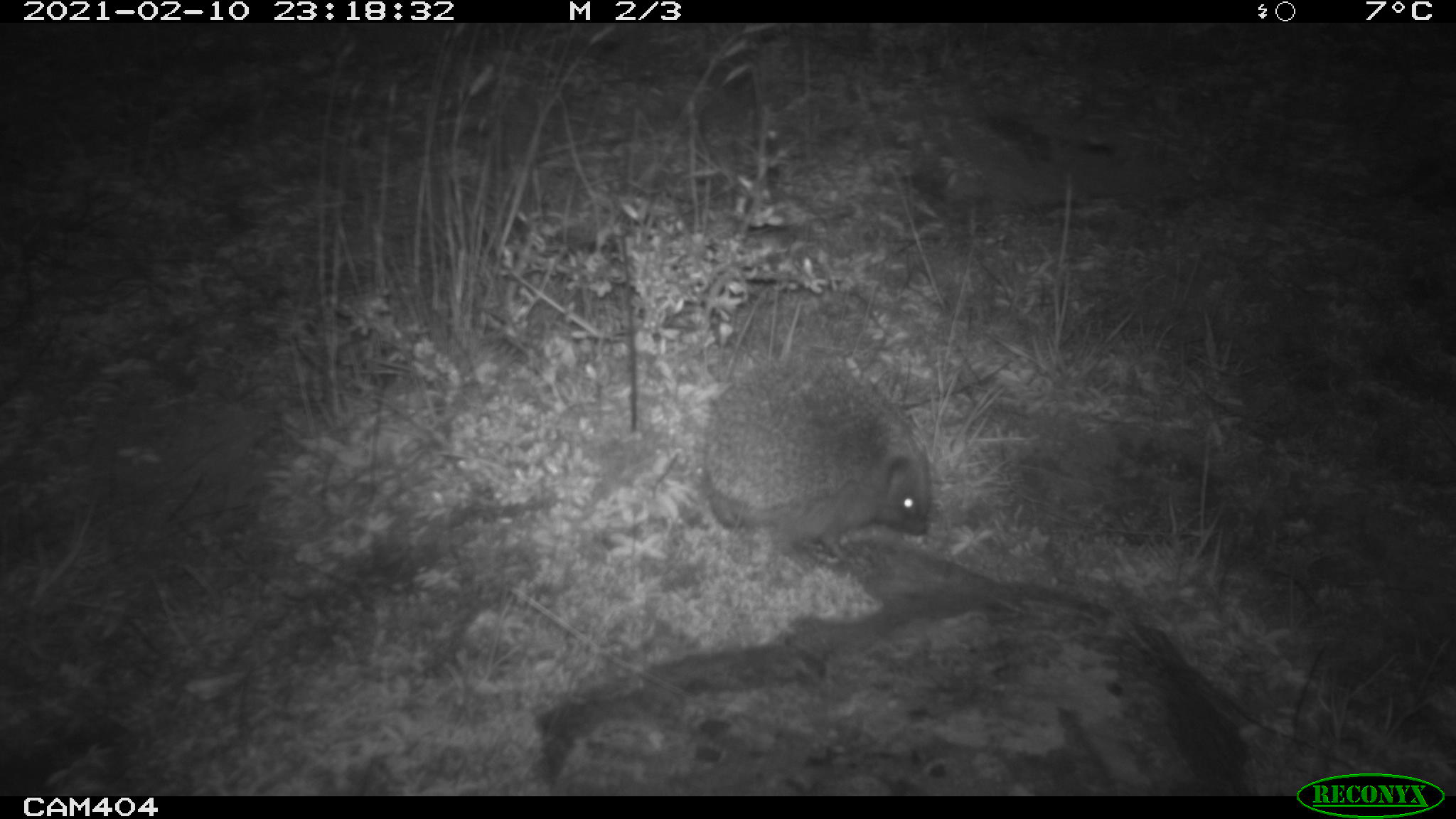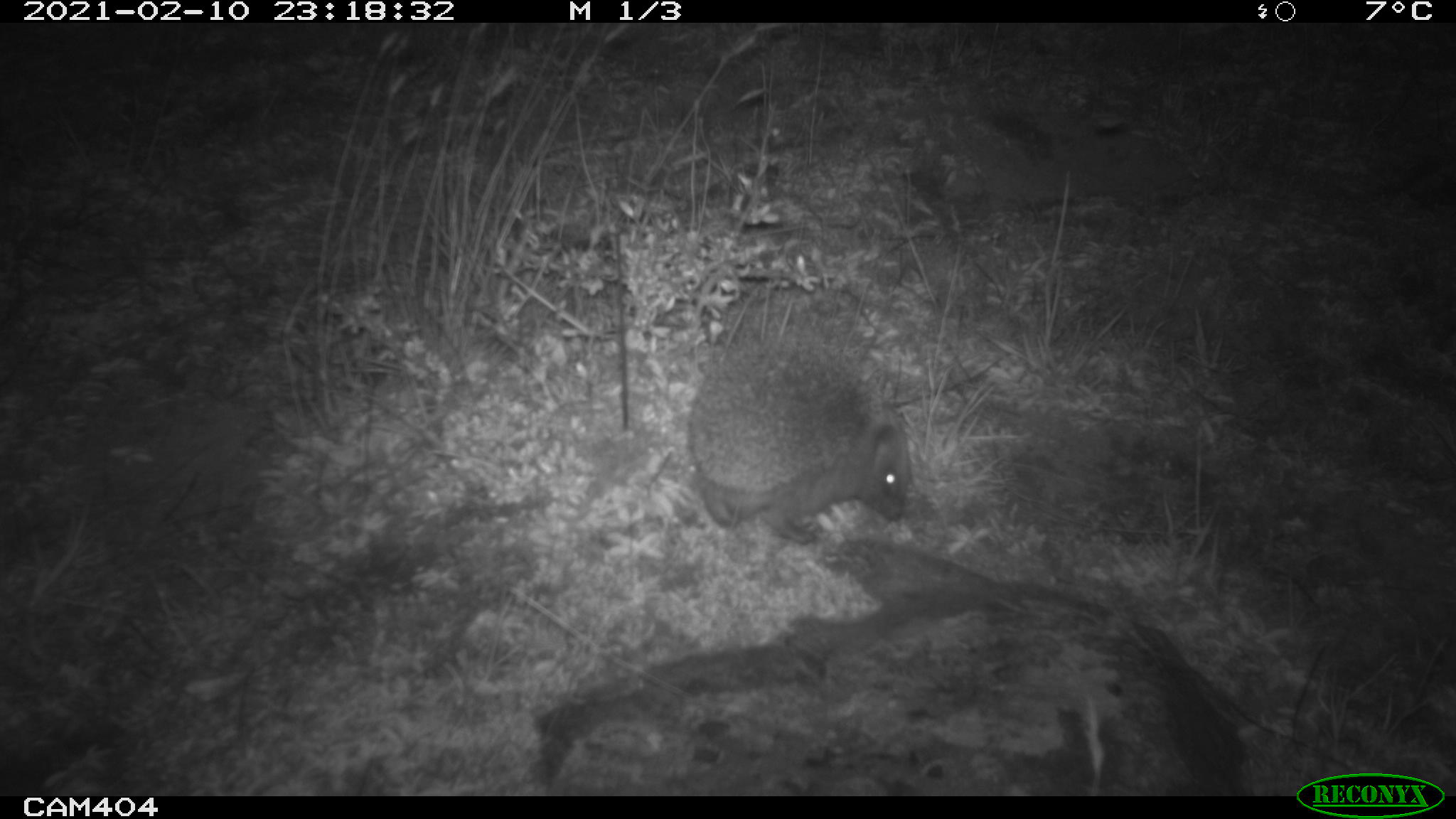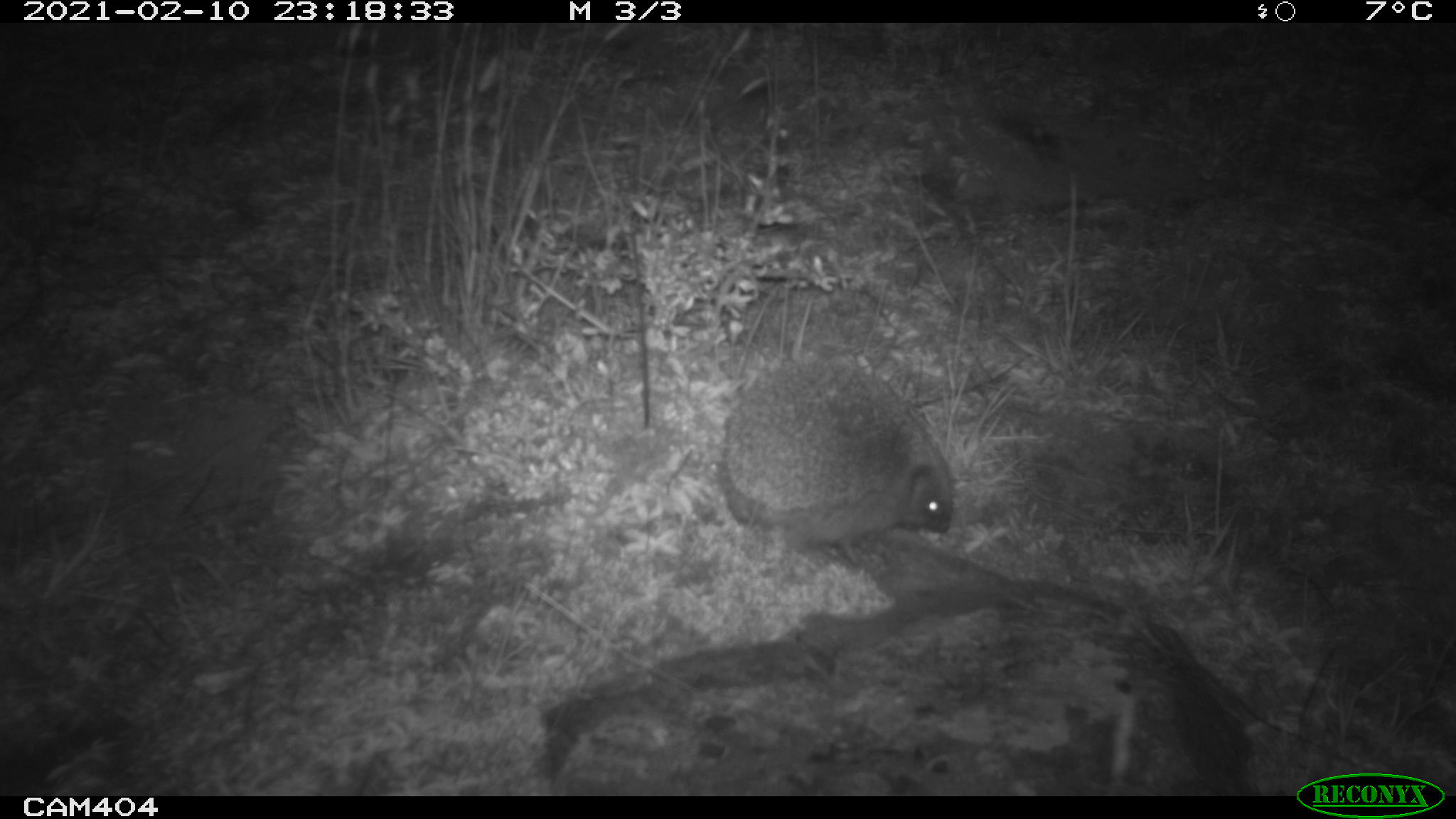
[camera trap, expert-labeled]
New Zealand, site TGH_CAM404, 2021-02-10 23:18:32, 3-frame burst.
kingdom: Animalia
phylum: Chordata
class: Mammalia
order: Eulipotyphla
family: Erinaceidae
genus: Erinaceus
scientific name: Erinaceus europaeus europaeus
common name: european hedgehog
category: hedgehog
Hedgehog (european hedgehog) (Erinaceus europaeus europaeus).